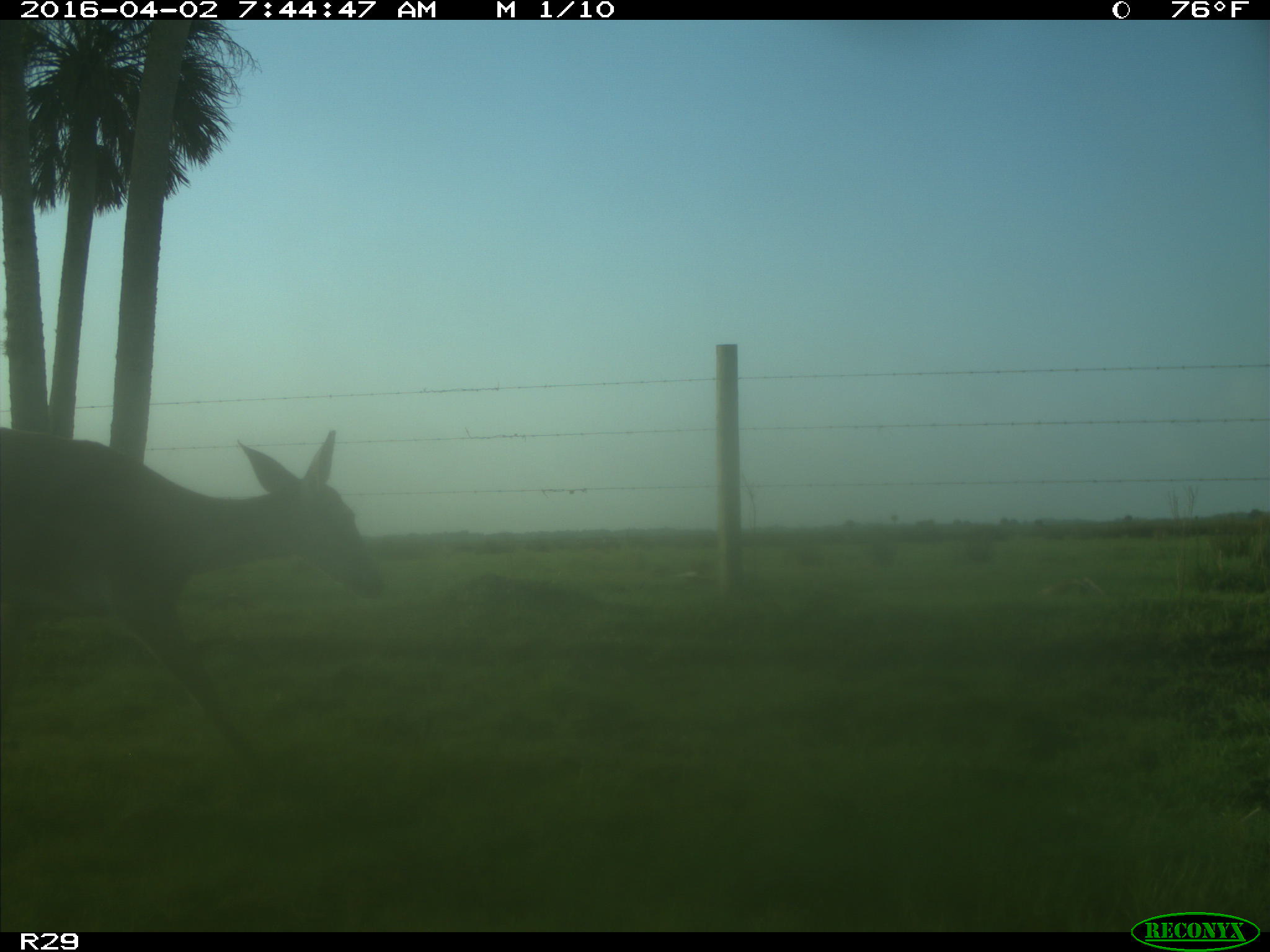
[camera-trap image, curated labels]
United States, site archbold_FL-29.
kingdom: Animalia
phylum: Chordata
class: Mammalia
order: Artiodactyla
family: Cervidae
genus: Odocoileus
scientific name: Odocoileus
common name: deer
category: unidentified deer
Unidentified deer (deer) (Odocoileus).